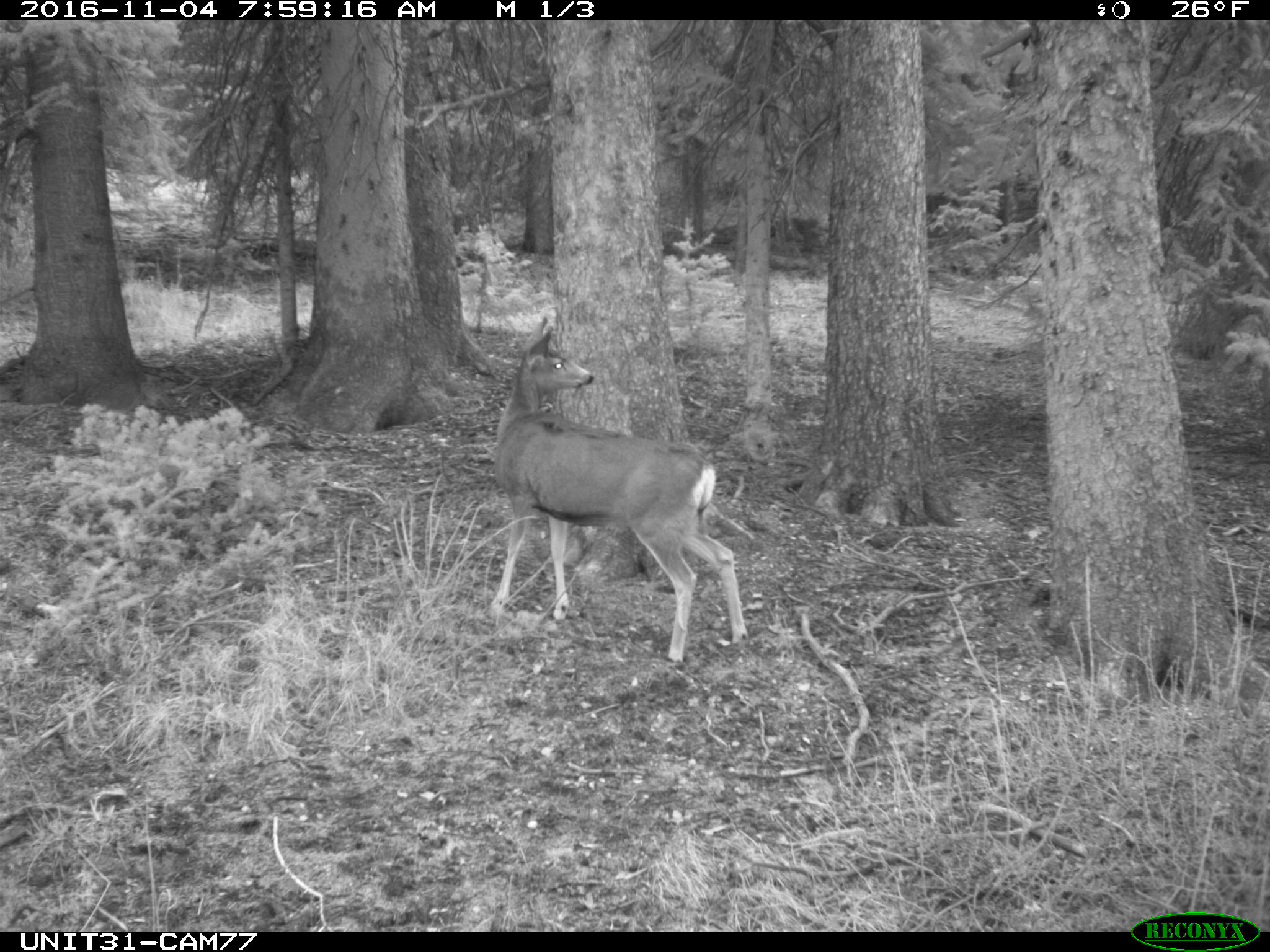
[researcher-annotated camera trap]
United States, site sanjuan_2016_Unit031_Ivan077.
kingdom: Animalia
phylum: Chordata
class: Mammalia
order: Artiodactyla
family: Cervidae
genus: Odocoileus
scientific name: Odocoileus hemionus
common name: mule deer